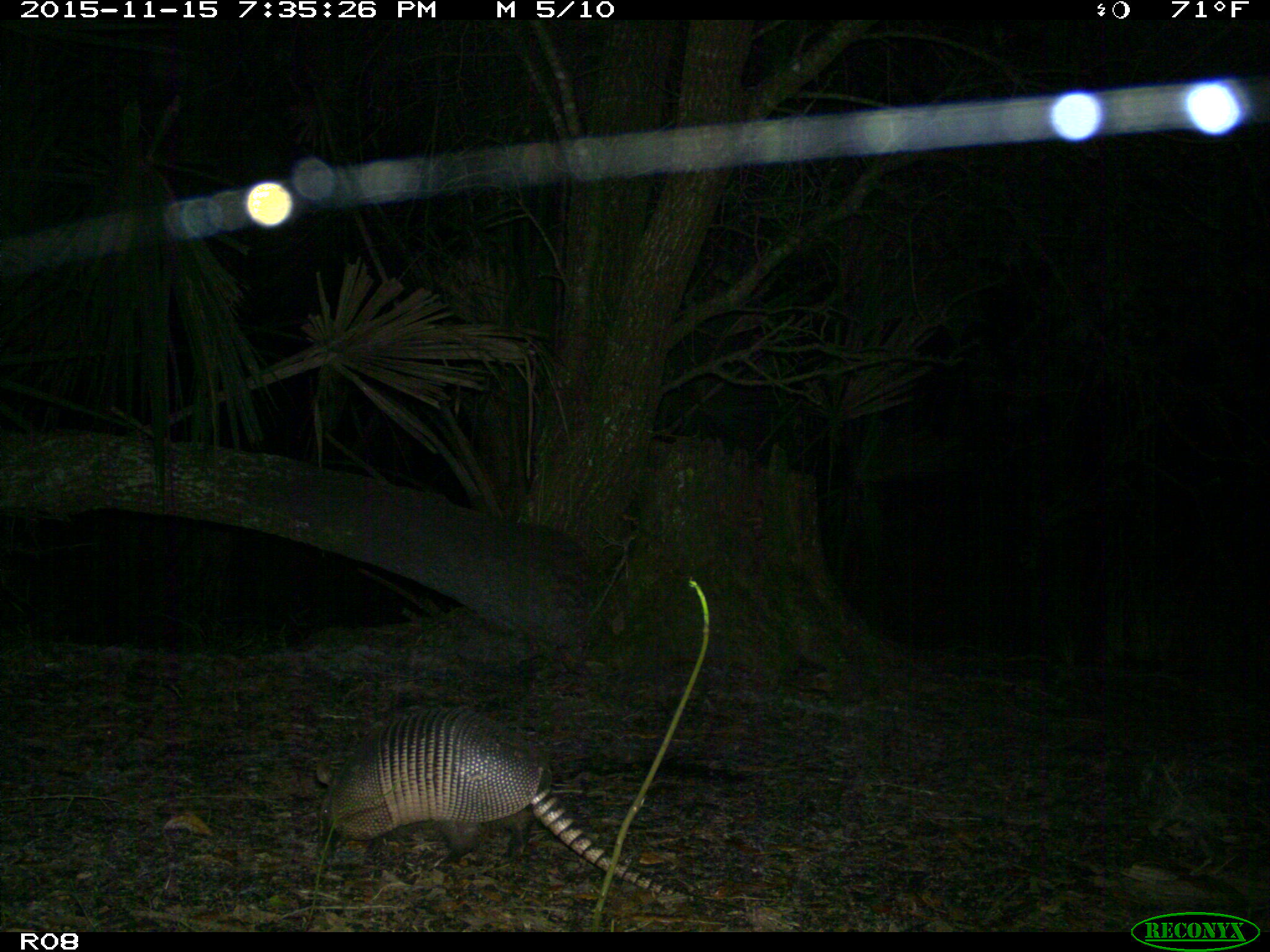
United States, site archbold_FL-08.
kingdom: Animalia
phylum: Chordata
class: Mammalia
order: Cingulata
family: Dasypodidae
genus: Dasypus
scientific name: Dasypus novemcinctus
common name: nine-banded armadillo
Dasypus novemcinctus (nine-banded armadillo).